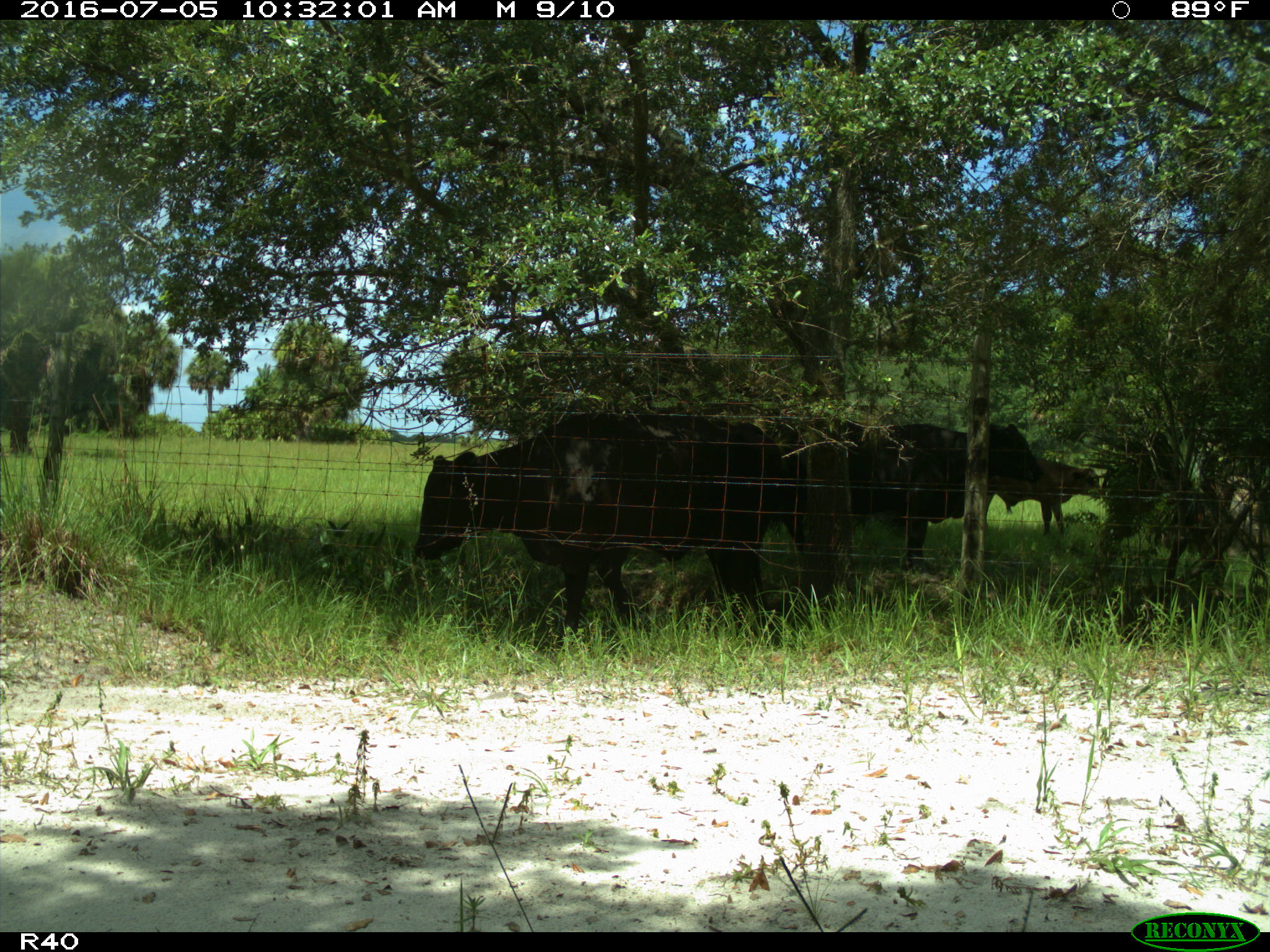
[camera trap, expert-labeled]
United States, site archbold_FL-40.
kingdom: Animalia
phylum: Chordata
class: Mammalia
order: Artiodactyla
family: Bovidae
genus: Bos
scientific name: Bos taurus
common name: domestic cow